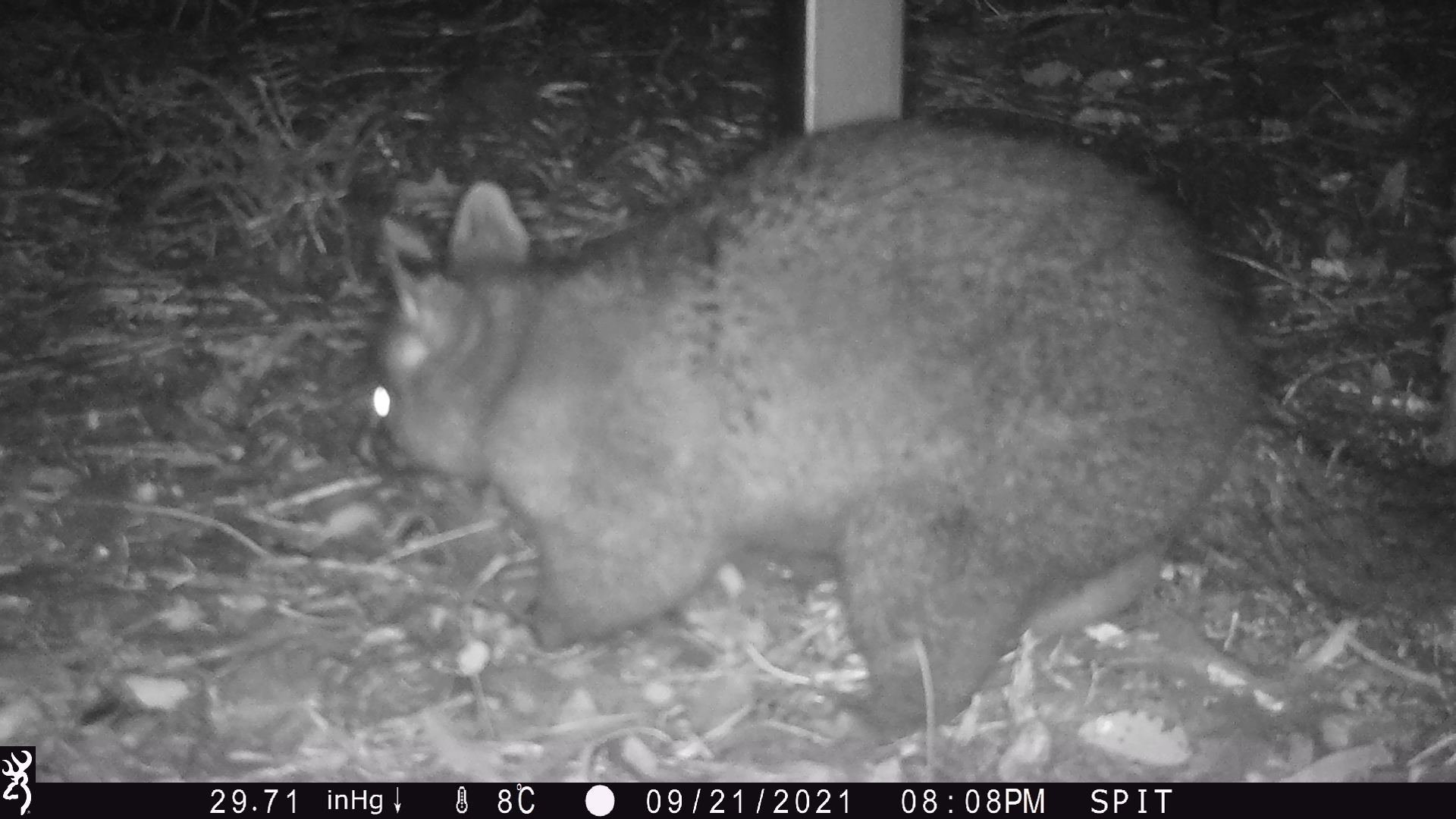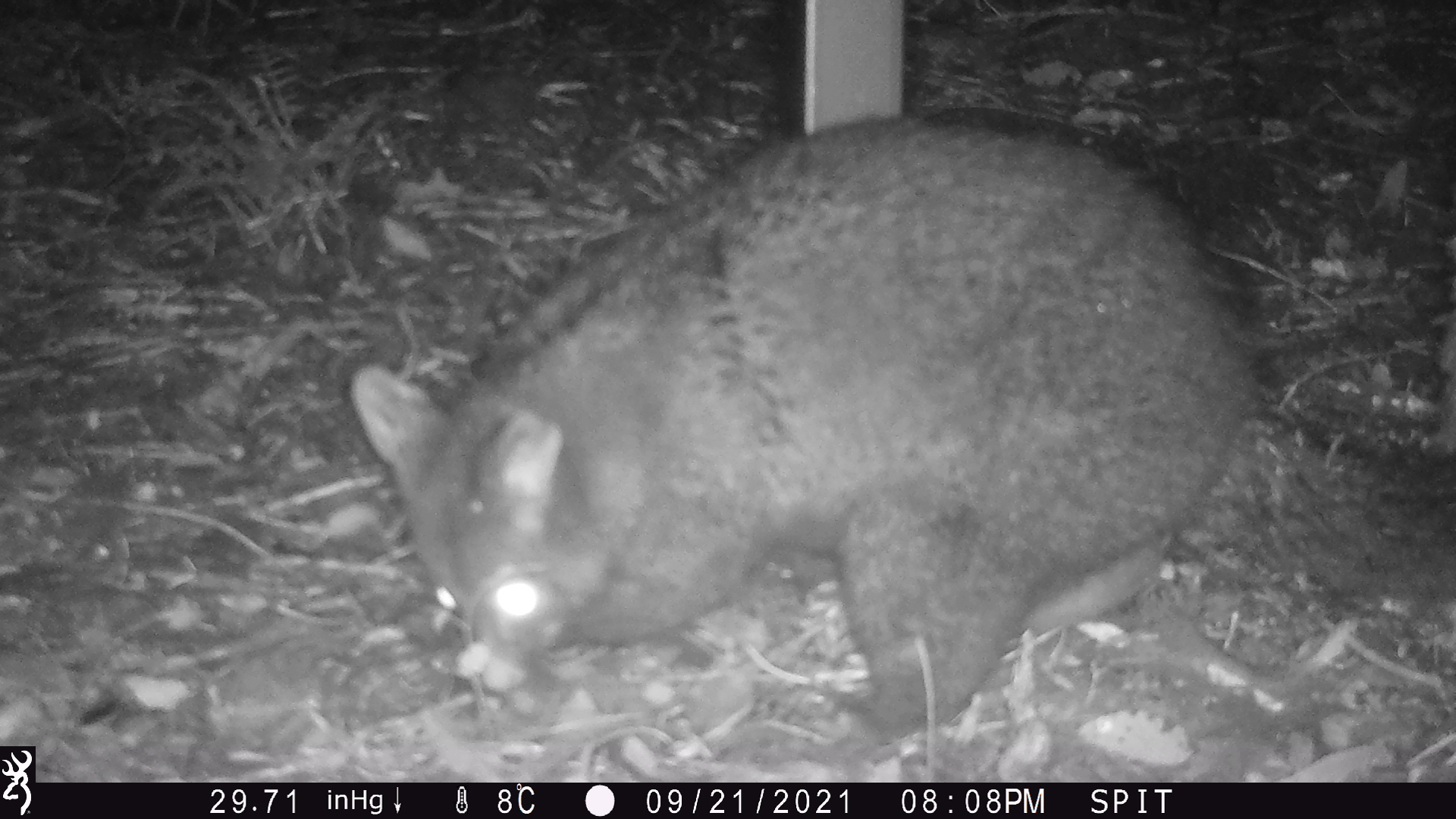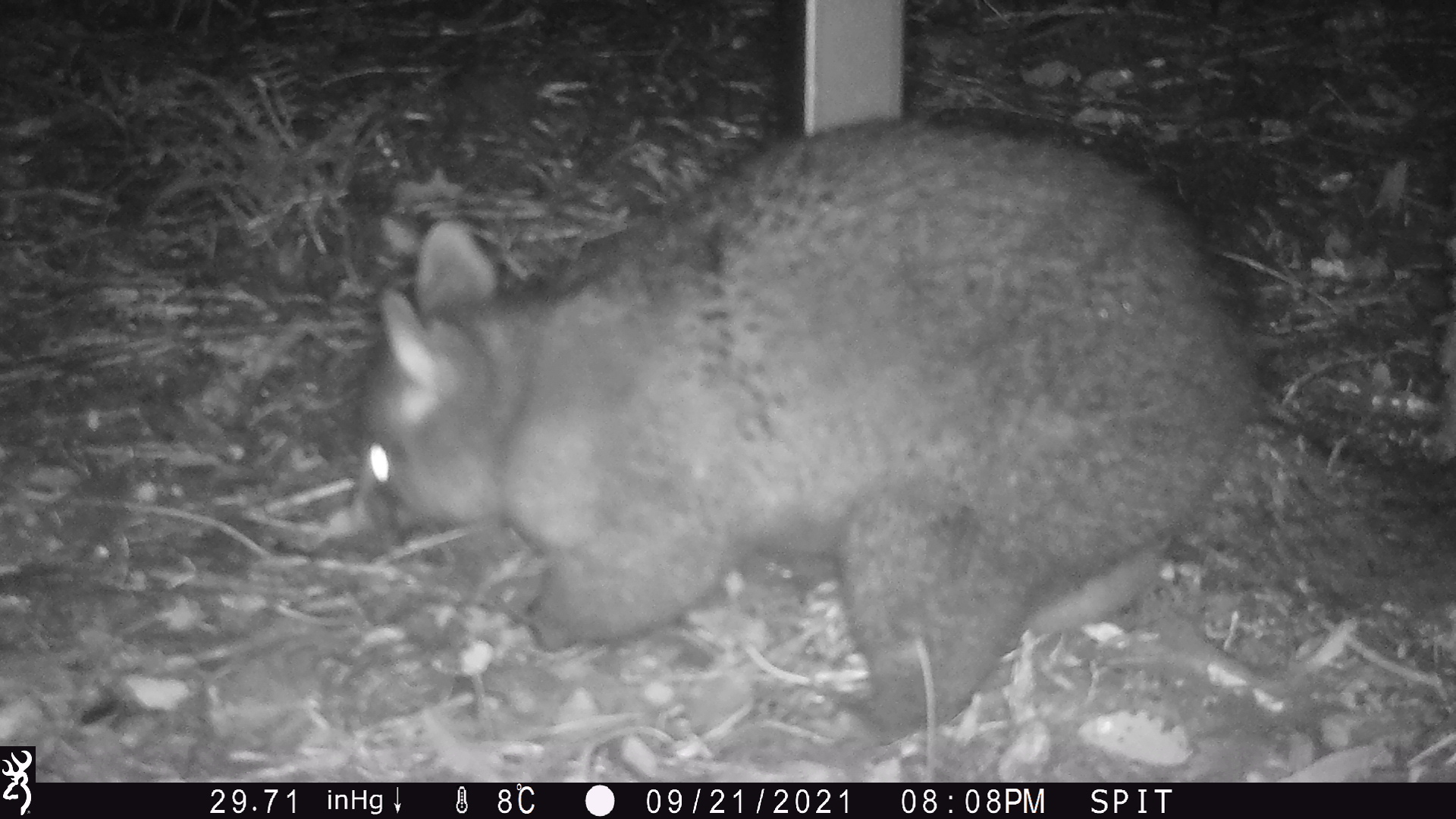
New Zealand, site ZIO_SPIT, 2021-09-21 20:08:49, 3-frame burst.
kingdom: Animalia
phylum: Chordata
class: Mammalia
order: Diprotodontia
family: Phalangeridae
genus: Trichosurus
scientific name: Trichosurus vulpecula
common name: common brushtail possum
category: possum